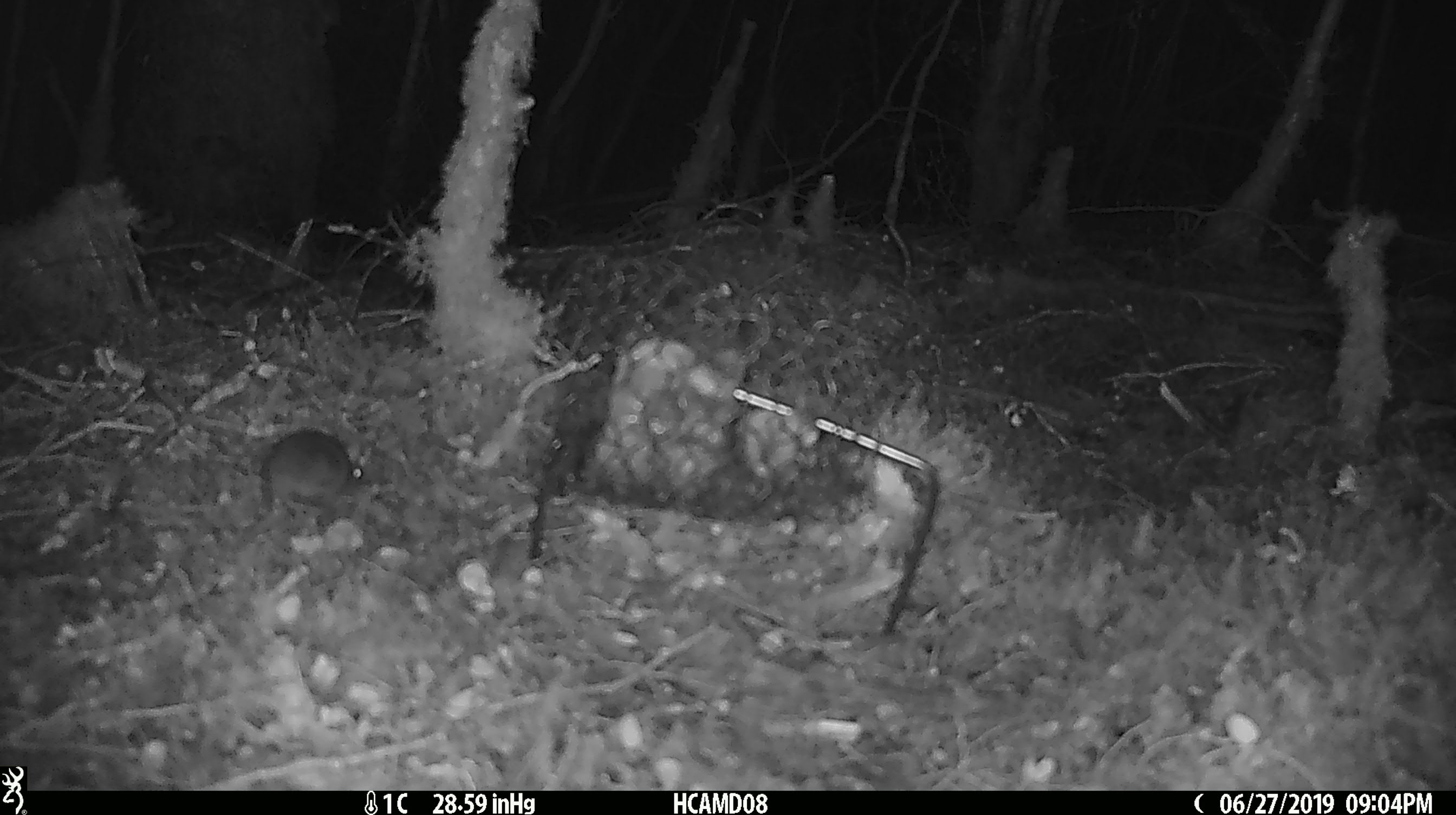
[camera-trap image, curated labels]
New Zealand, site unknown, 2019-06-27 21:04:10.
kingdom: Animalia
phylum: Chordata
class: Mammalia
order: Rodentia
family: Muridae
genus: Mus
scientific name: Mus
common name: mouse